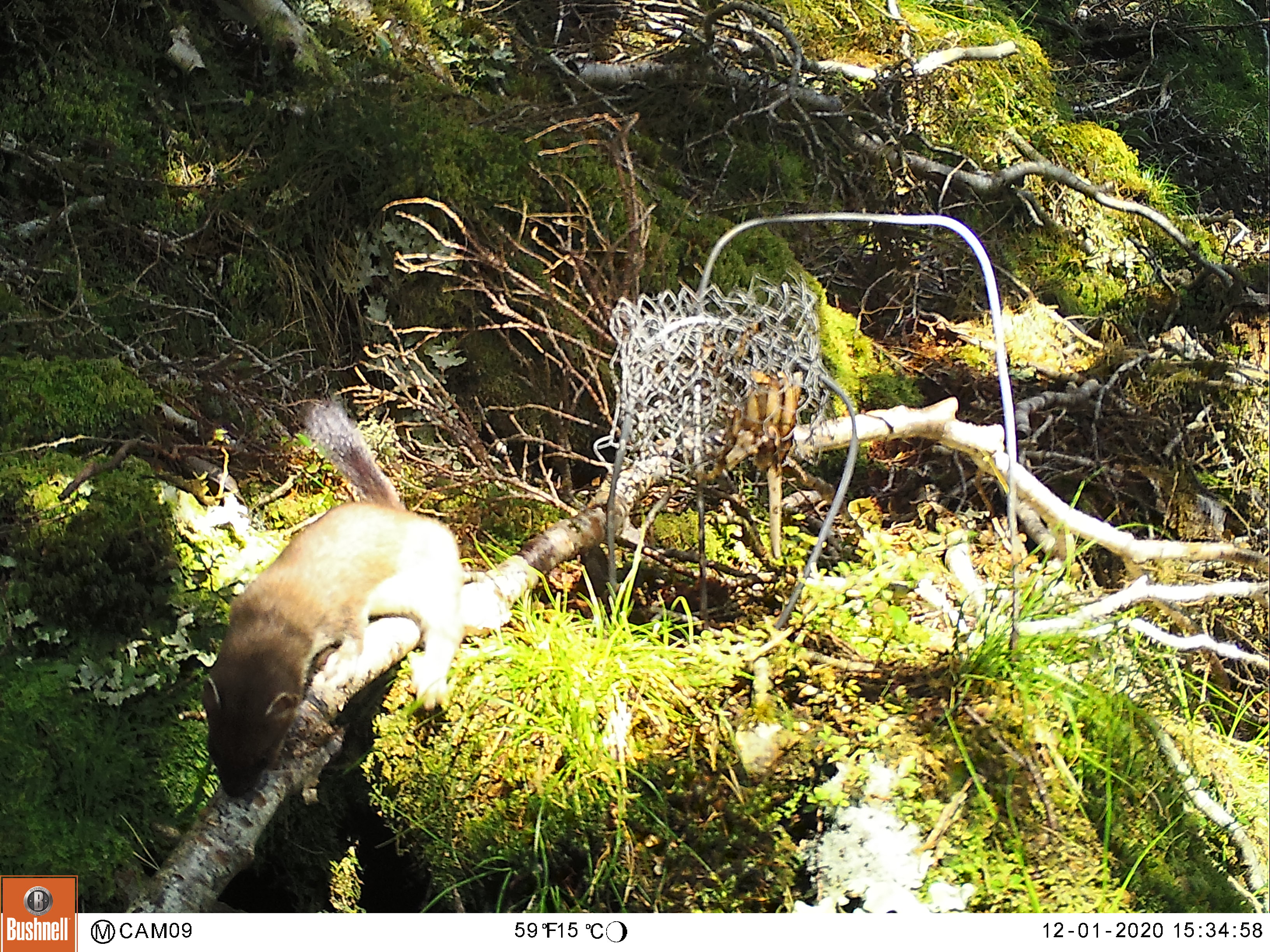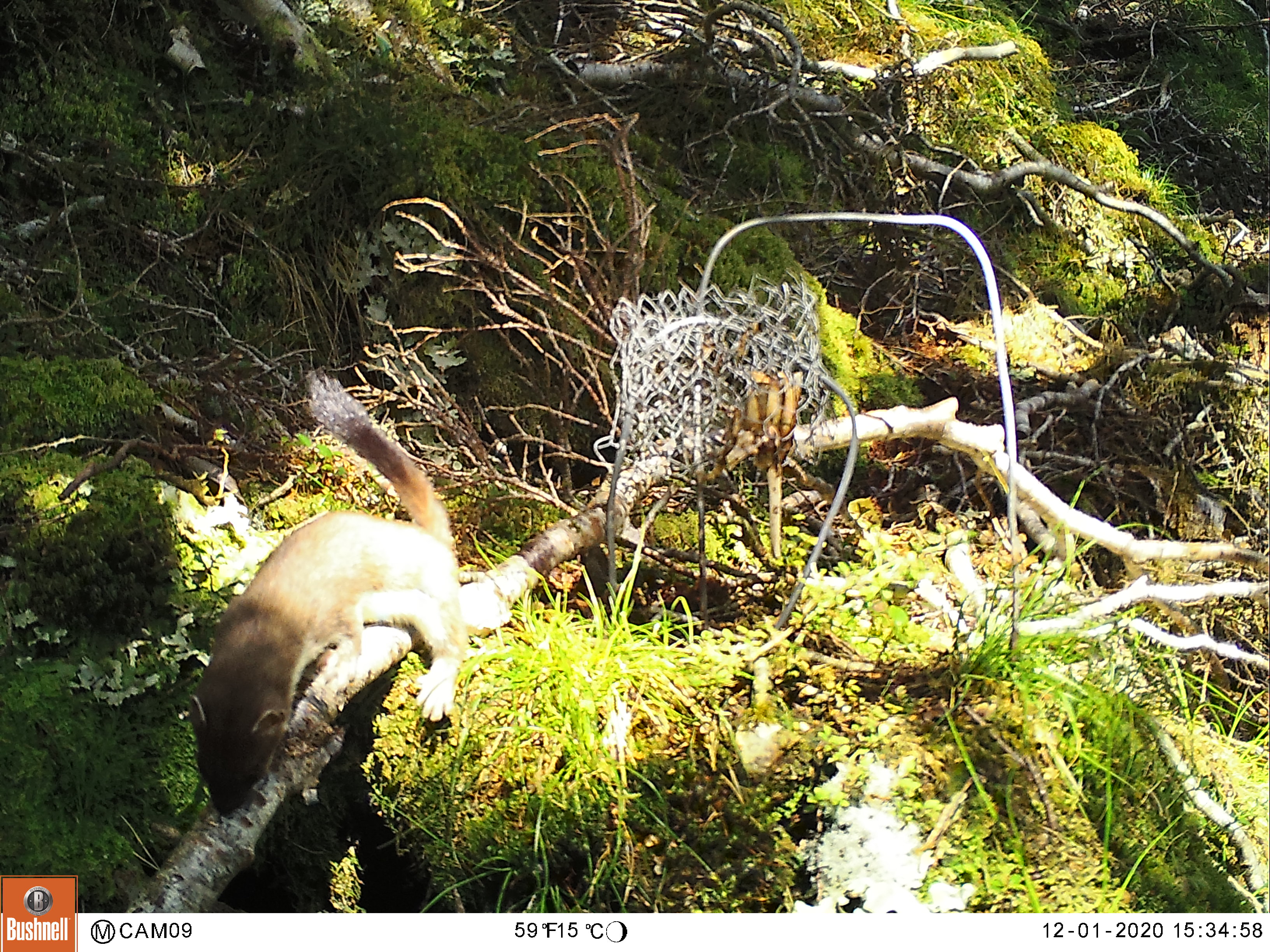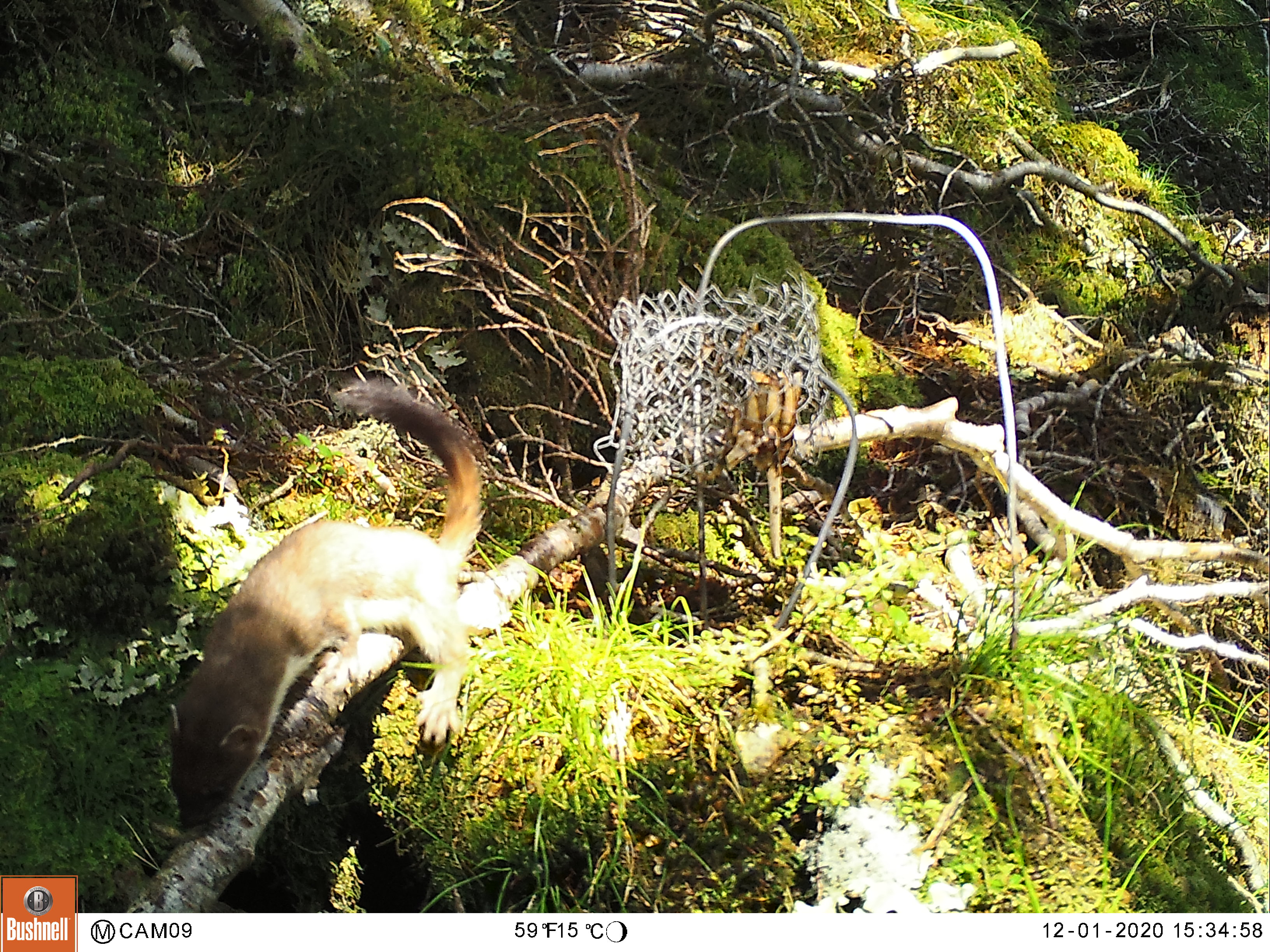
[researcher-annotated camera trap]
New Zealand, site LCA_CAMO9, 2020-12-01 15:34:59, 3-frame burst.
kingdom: Animalia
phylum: Chordata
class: Mammalia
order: Carnivora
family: Mustelidae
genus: Mustela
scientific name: Mustela erminea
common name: stoat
Stoat (Mustela erminea).